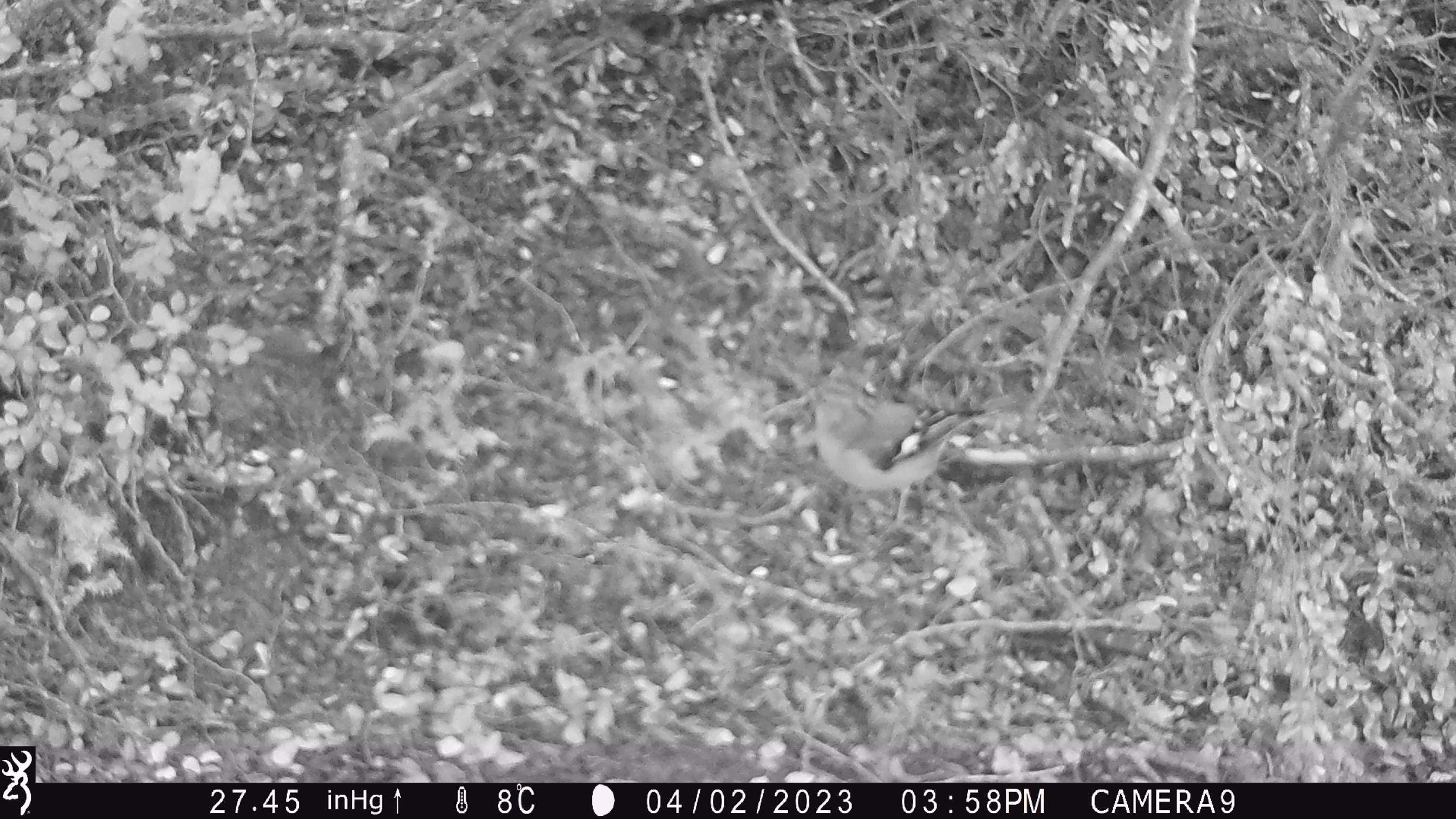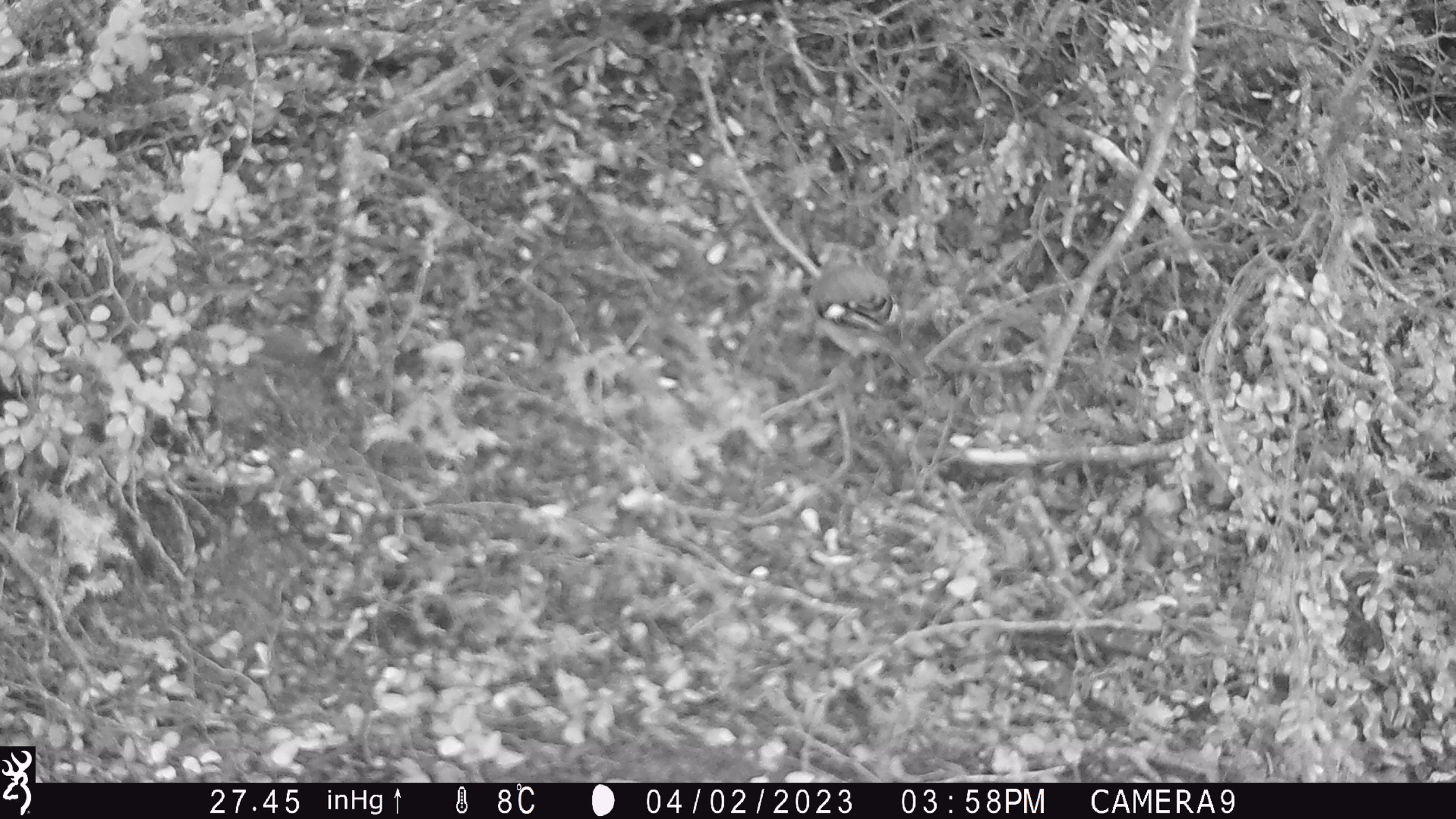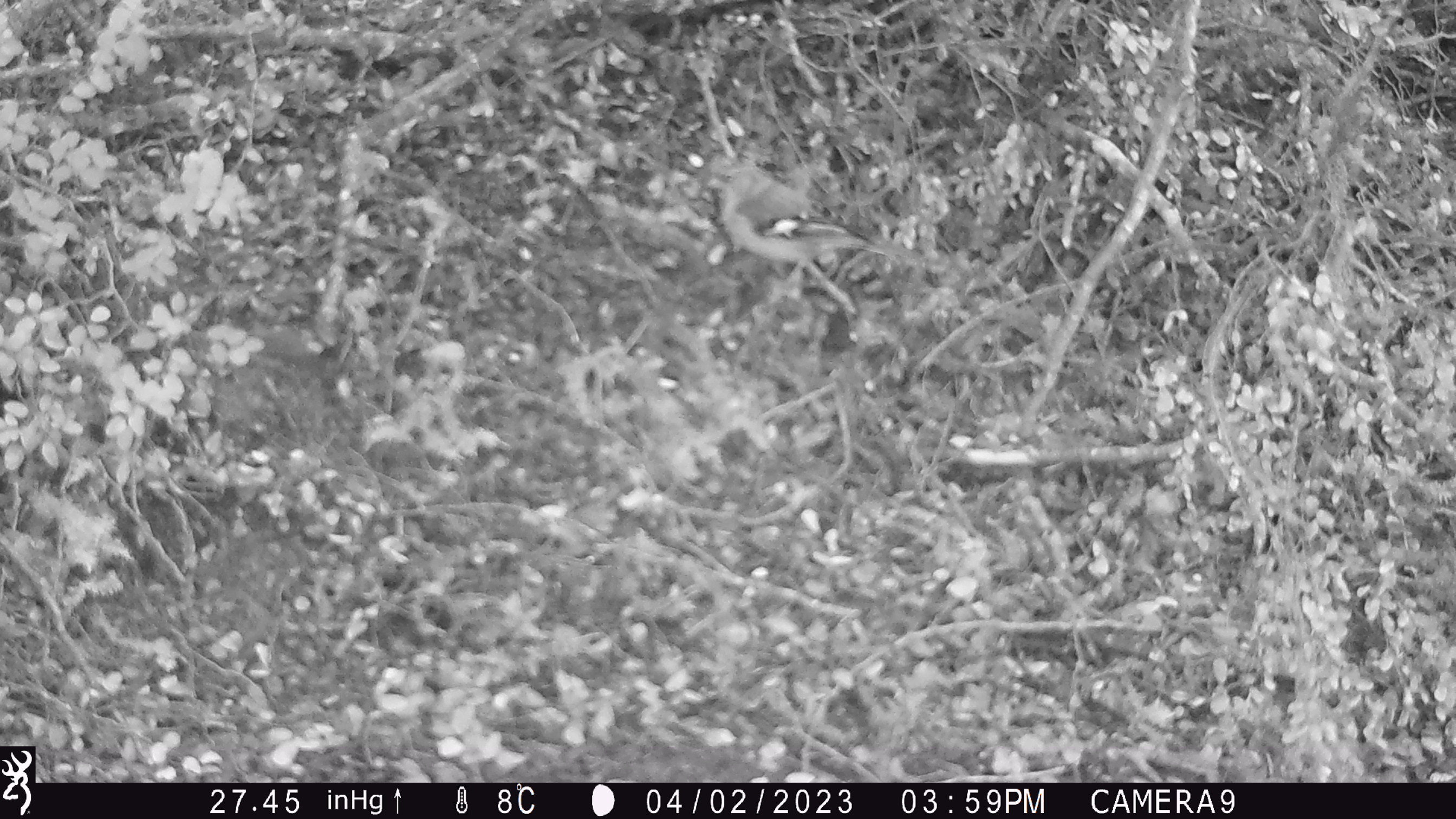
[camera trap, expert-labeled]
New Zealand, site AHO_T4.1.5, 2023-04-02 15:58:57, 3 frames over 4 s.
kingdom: Animalia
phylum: Chordata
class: Aves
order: Passeriformes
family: Fringillidae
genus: Fringilla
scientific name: Fringilla coelebs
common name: common chaffinch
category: chaffinch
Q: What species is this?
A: Chaffinch (common chaffinch) (Fringilla coelebs).